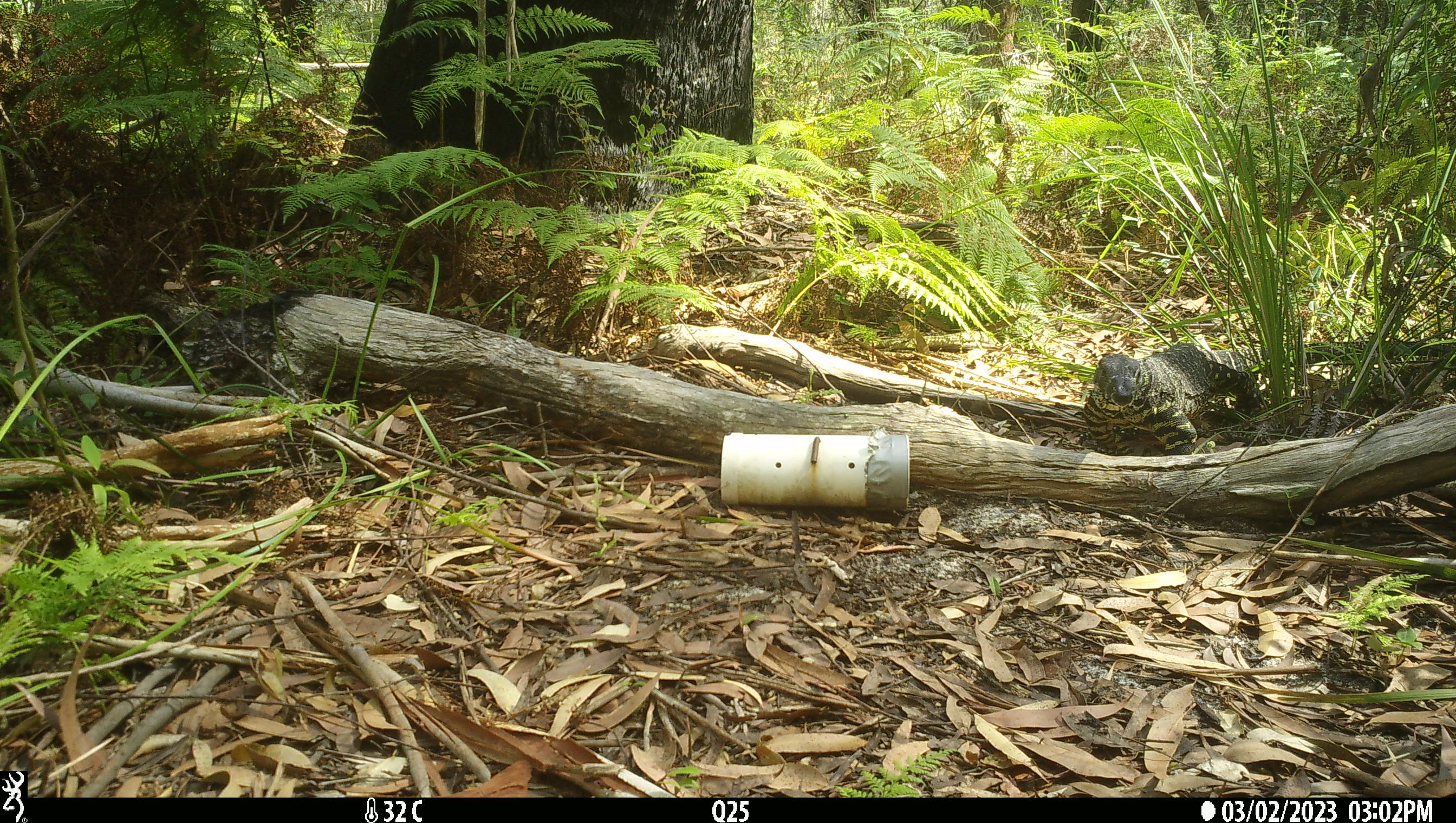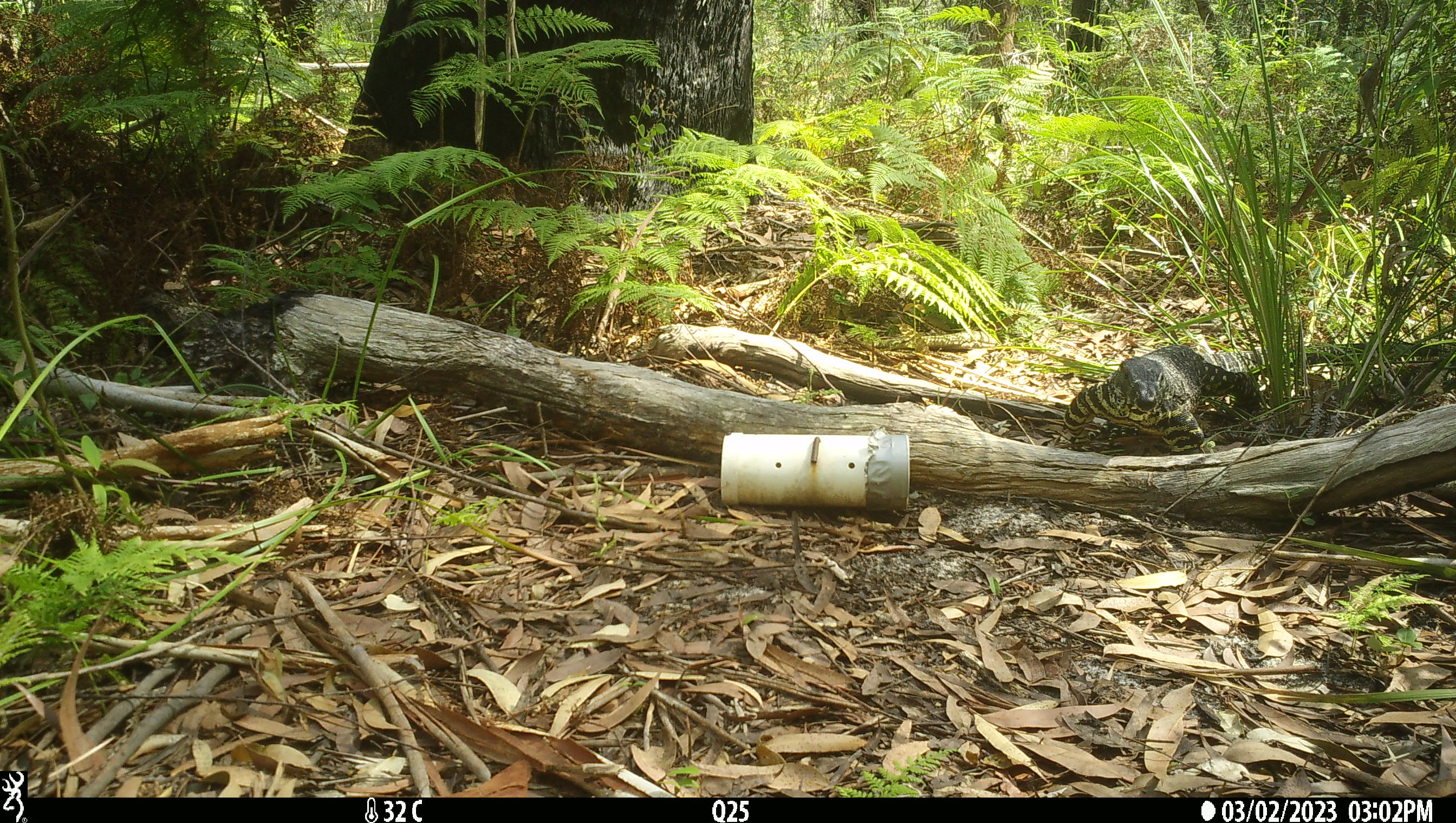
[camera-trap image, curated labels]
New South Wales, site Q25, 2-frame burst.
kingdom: Animalia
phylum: Chordata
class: Reptilia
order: Squamata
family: Varanidae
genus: Varanus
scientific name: Varanus varius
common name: lace monitor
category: goanna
Goanna (lace monitor) (Varanus varius).